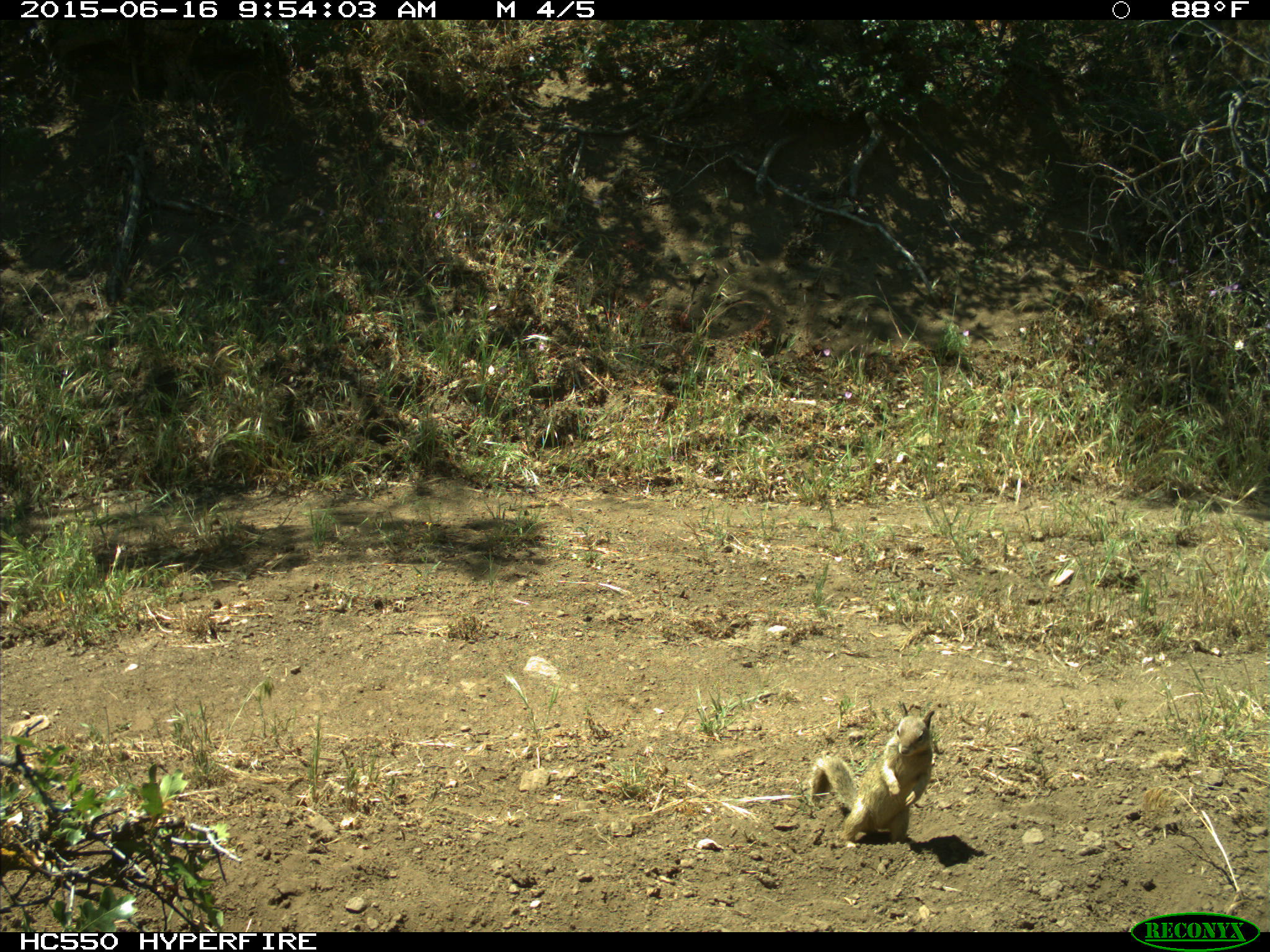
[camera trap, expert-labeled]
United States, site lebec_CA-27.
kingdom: Animalia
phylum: Chordata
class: Mammalia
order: Rodentia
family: Sciuridae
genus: Otospermophilus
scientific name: Otospermophilus beecheyi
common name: california ground squirrel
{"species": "Otospermophilus beecheyi (california ground squirrel)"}